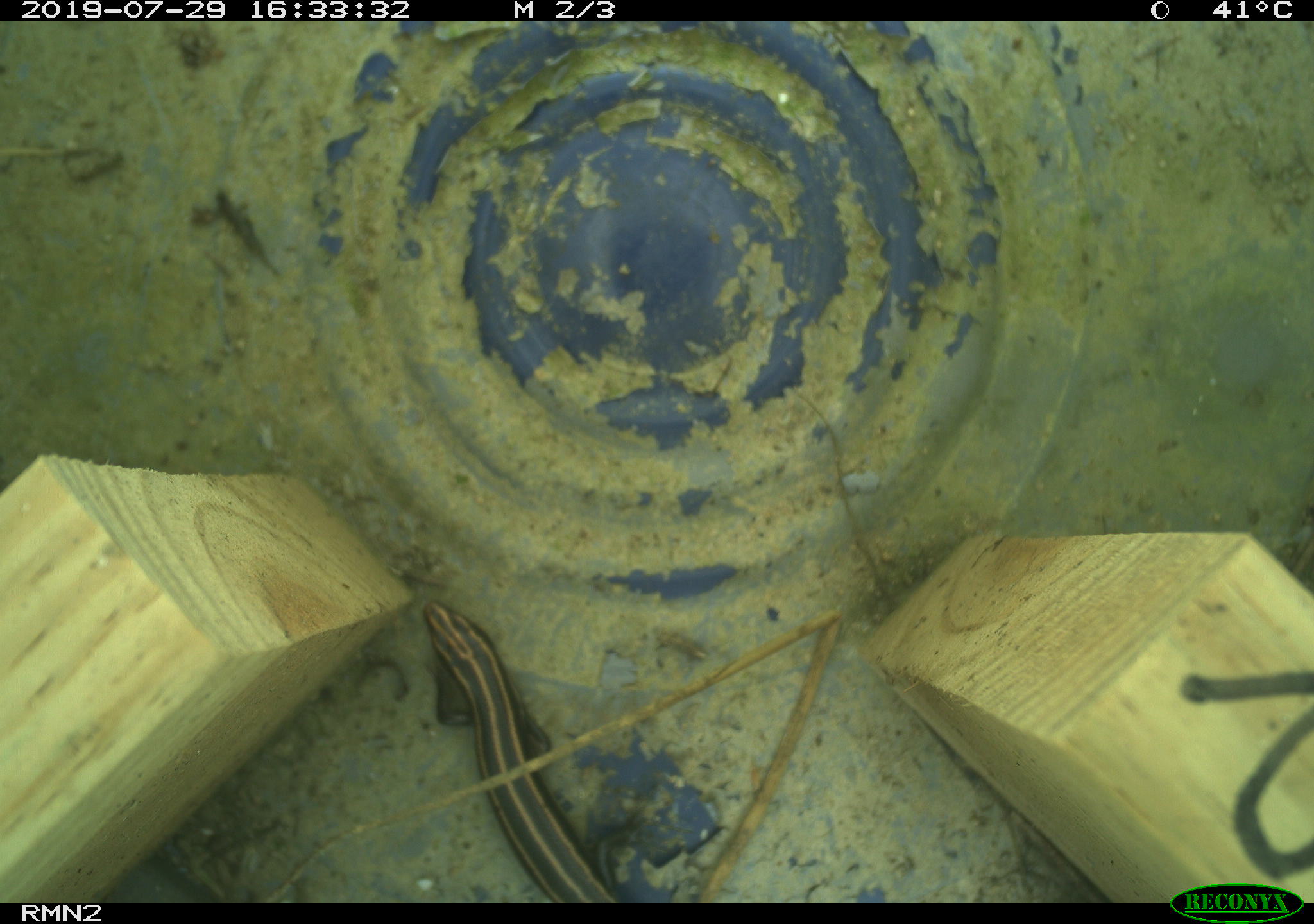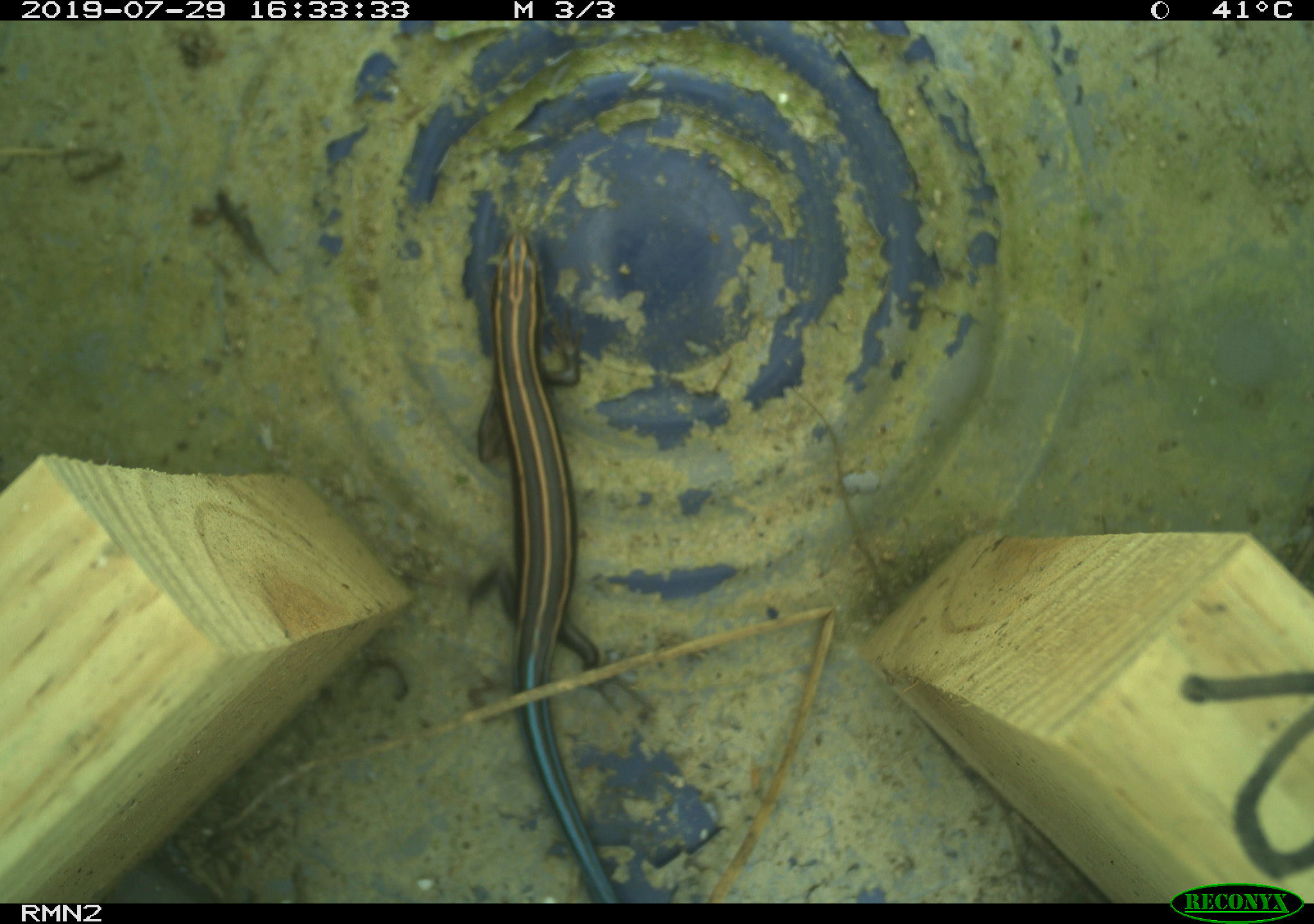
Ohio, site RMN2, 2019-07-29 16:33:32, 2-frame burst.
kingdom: Animalia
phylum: Chordata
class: Reptilia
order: Squamata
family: Scincidae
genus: Plestiodon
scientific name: Plestiodon fasciatus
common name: common five-lined skink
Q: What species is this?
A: Common five-lined skink (Plestiodon fasciatus).